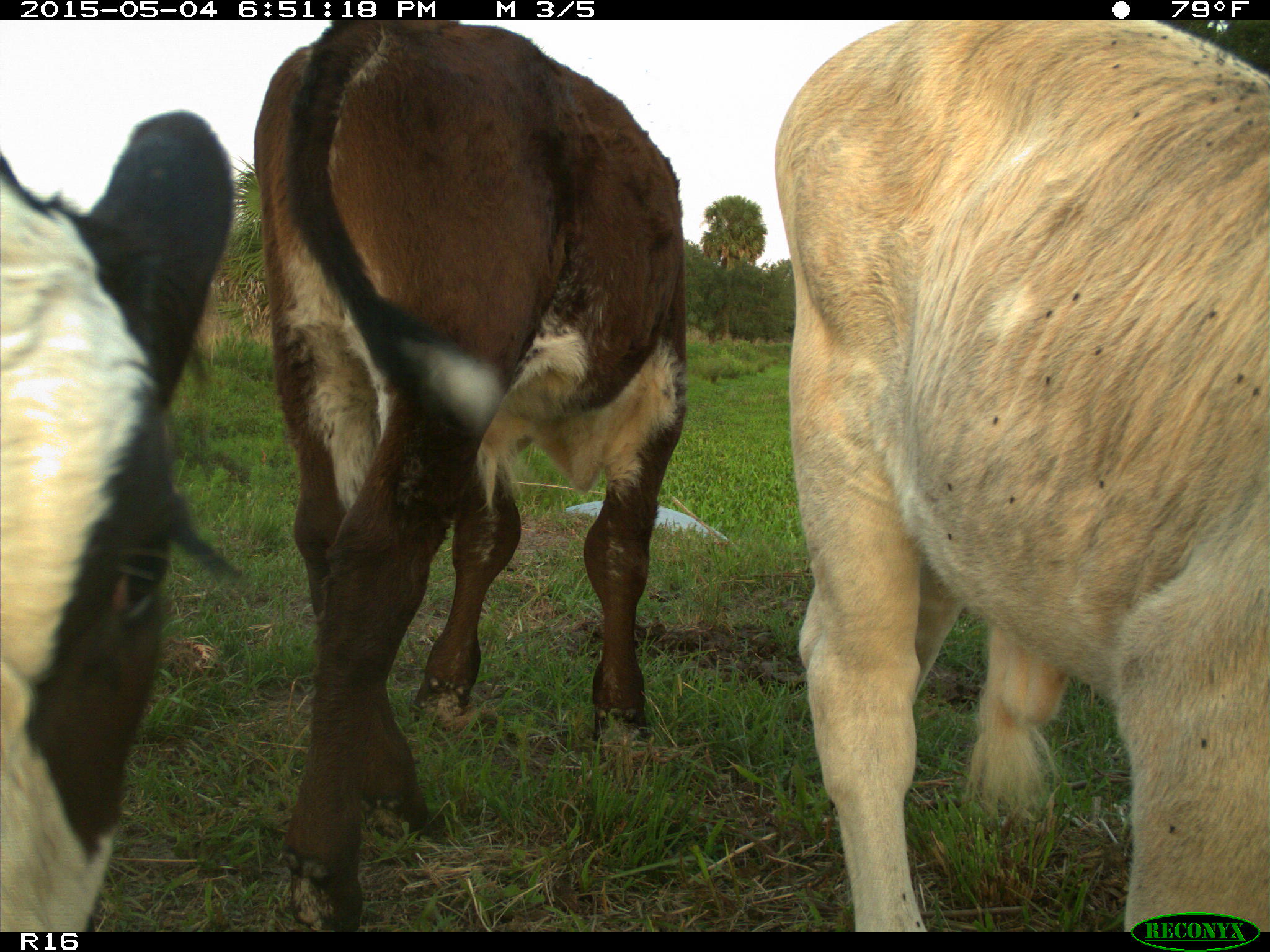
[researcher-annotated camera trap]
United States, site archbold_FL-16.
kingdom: Animalia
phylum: Chordata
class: Mammalia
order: Artiodactyla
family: Bovidae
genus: Bos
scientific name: Bos taurus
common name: domestic cow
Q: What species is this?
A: Bos taurus (domestic cow).